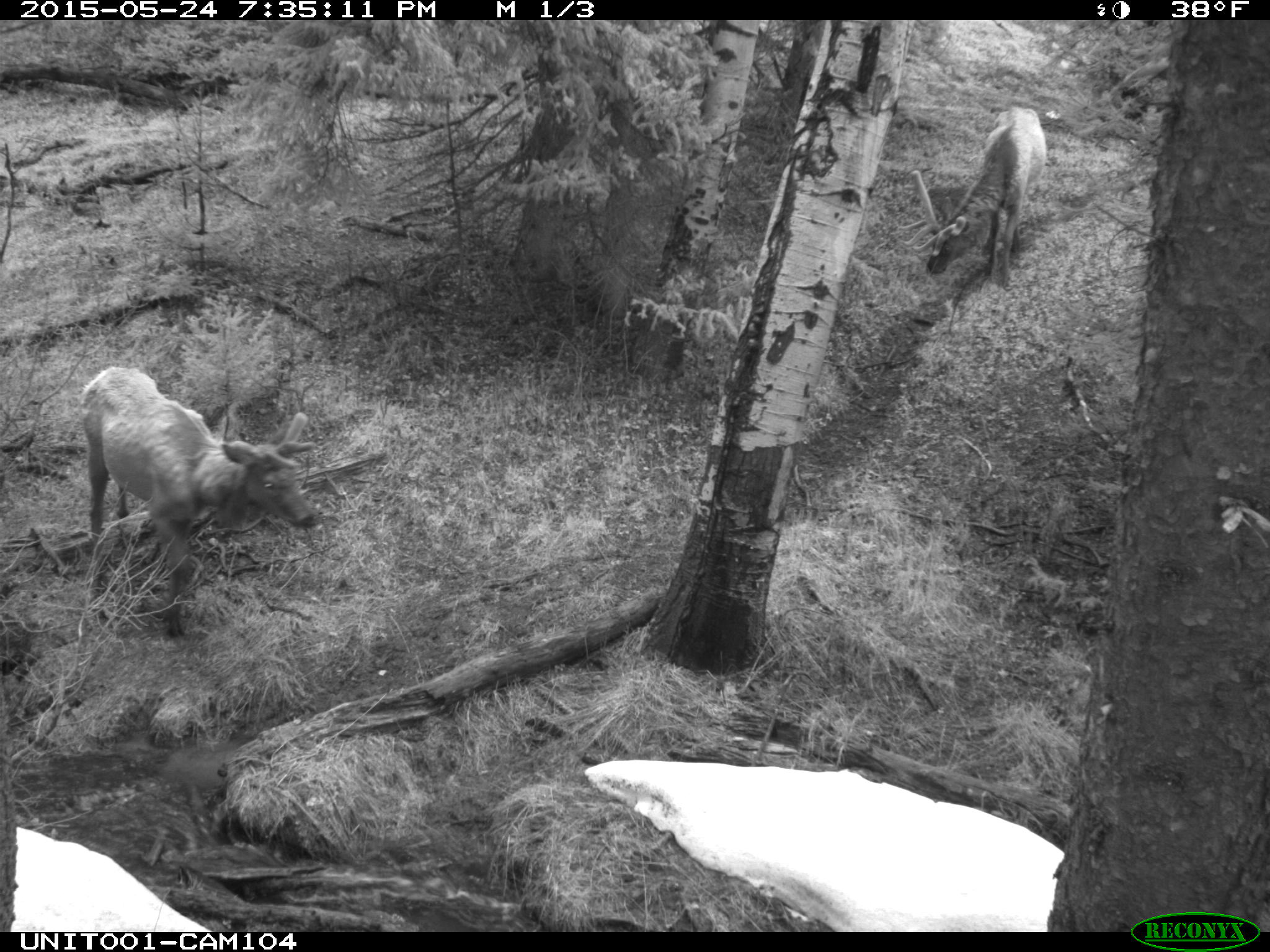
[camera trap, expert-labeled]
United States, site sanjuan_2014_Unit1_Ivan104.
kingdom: Animalia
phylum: Chordata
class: Mammalia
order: Artiodactyla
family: Cervidae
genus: Cervus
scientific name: Cervus elaphus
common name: red deer